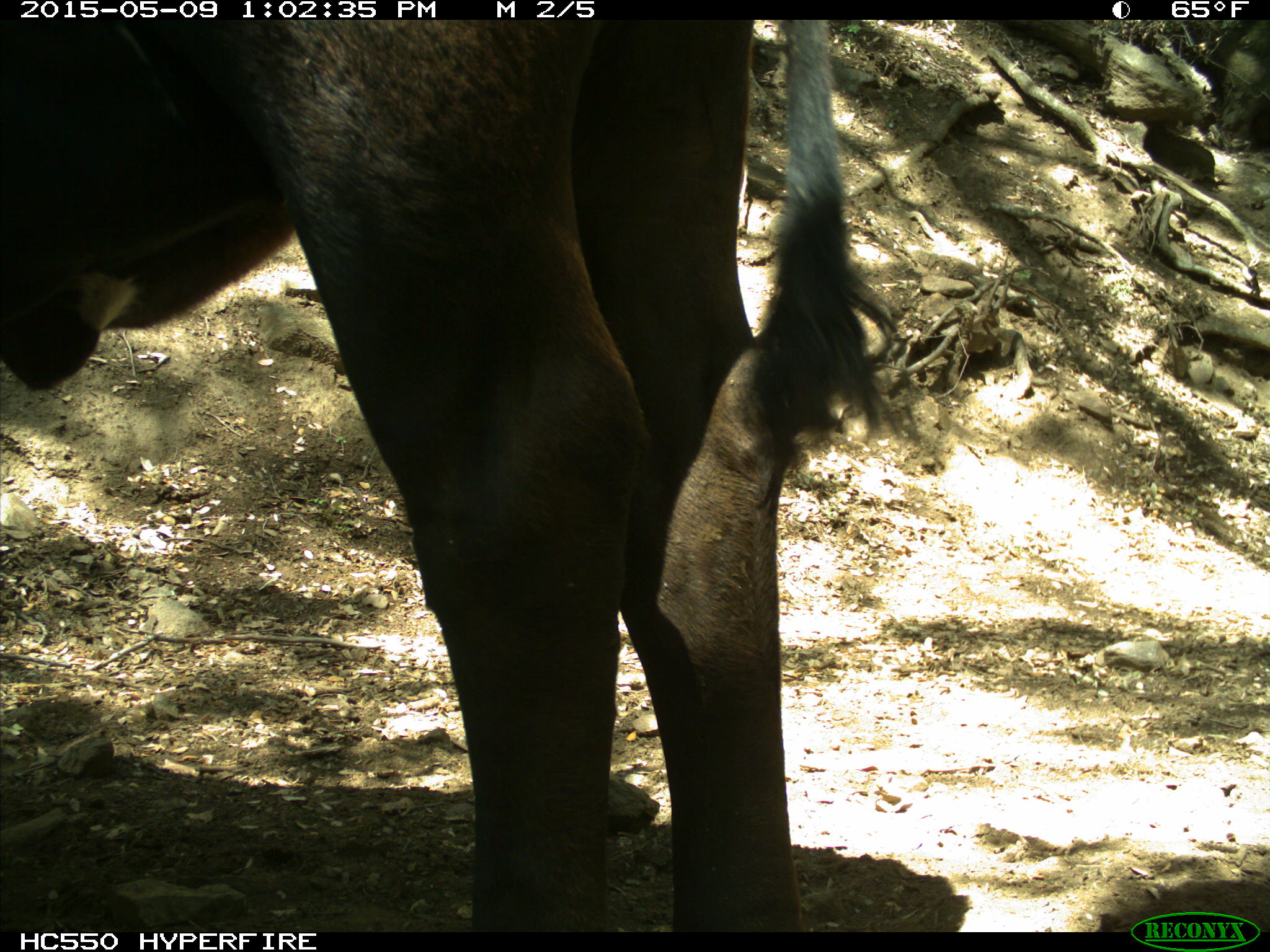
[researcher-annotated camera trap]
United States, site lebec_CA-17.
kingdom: Animalia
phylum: Chordata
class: Mammalia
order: Artiodactyla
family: Bovidae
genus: Bos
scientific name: Bos taurus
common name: domestic cow